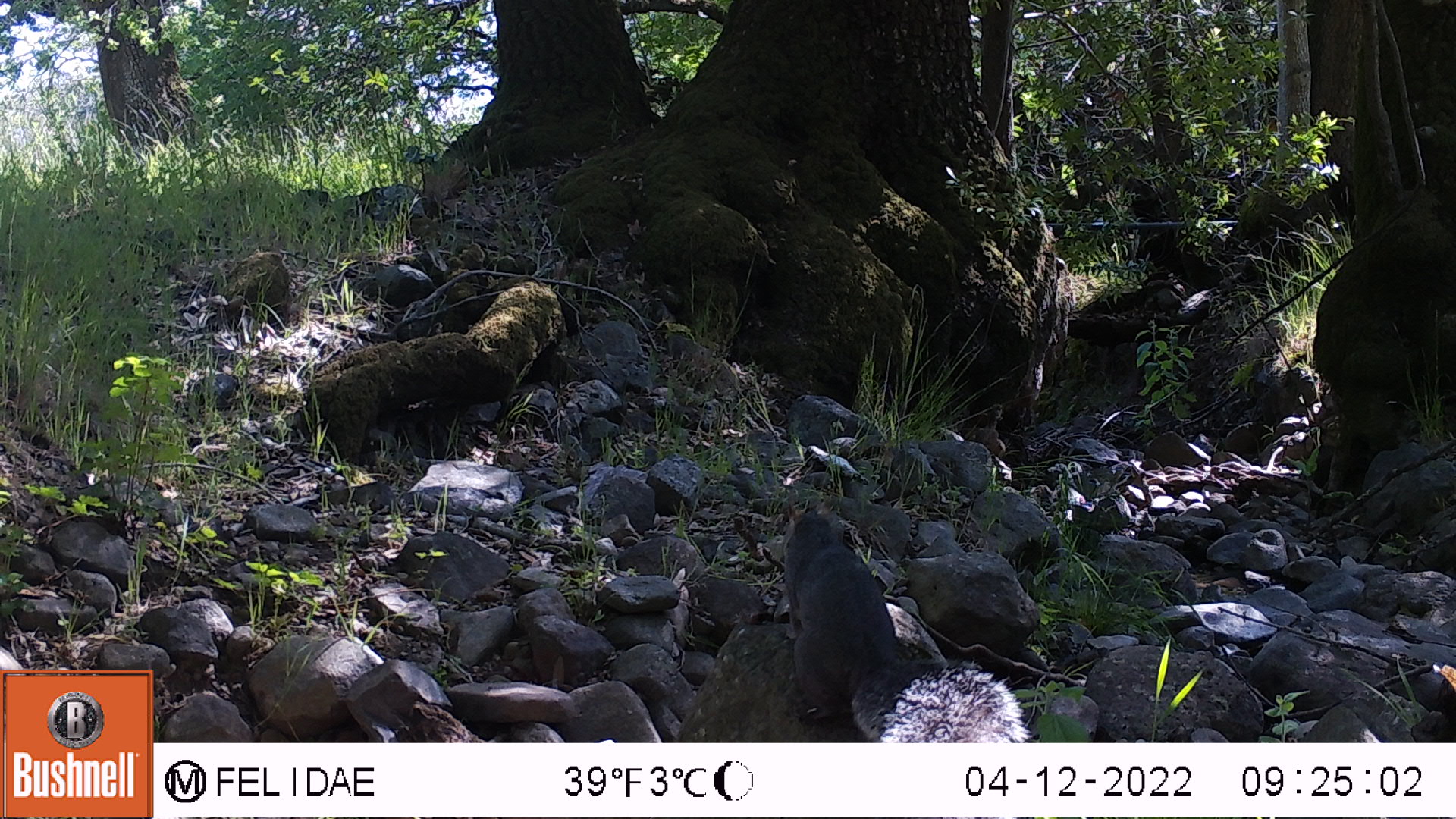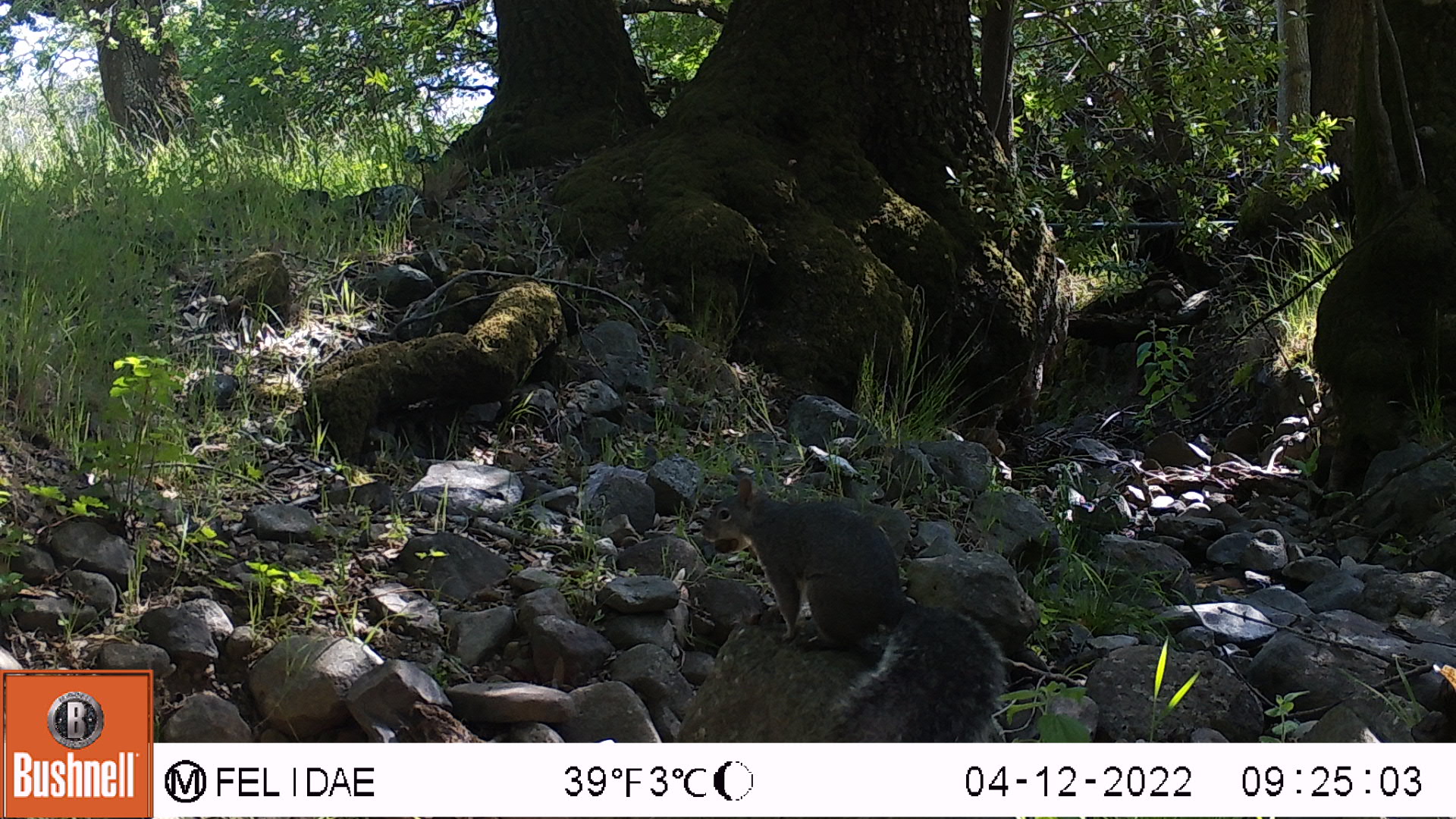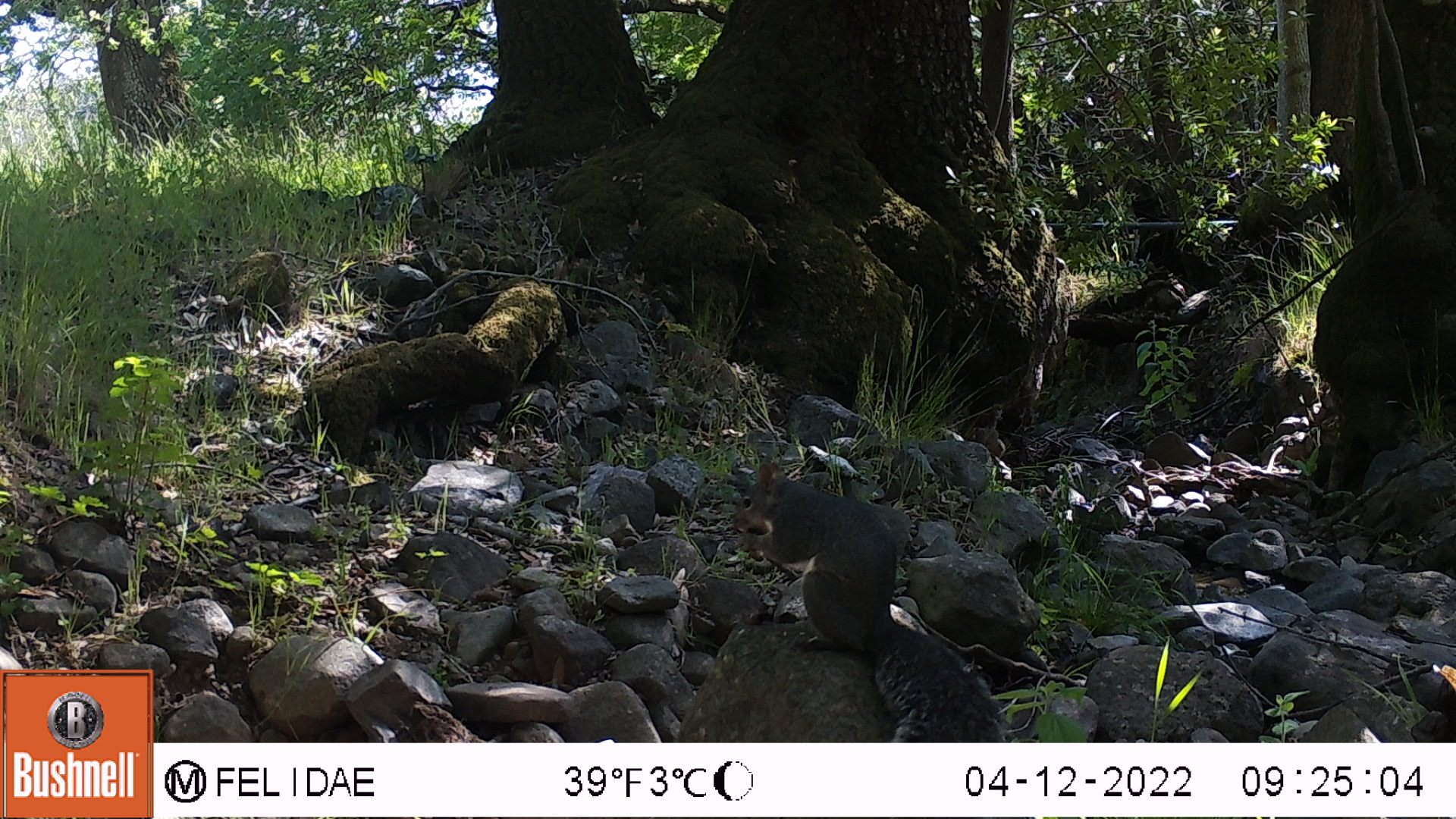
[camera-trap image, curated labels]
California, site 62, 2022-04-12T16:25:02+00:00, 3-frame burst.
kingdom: Animalia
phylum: Chordata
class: Mammalia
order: Rodentia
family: Sciuridae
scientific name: Sciuridae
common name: squirrel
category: unknown squirrel